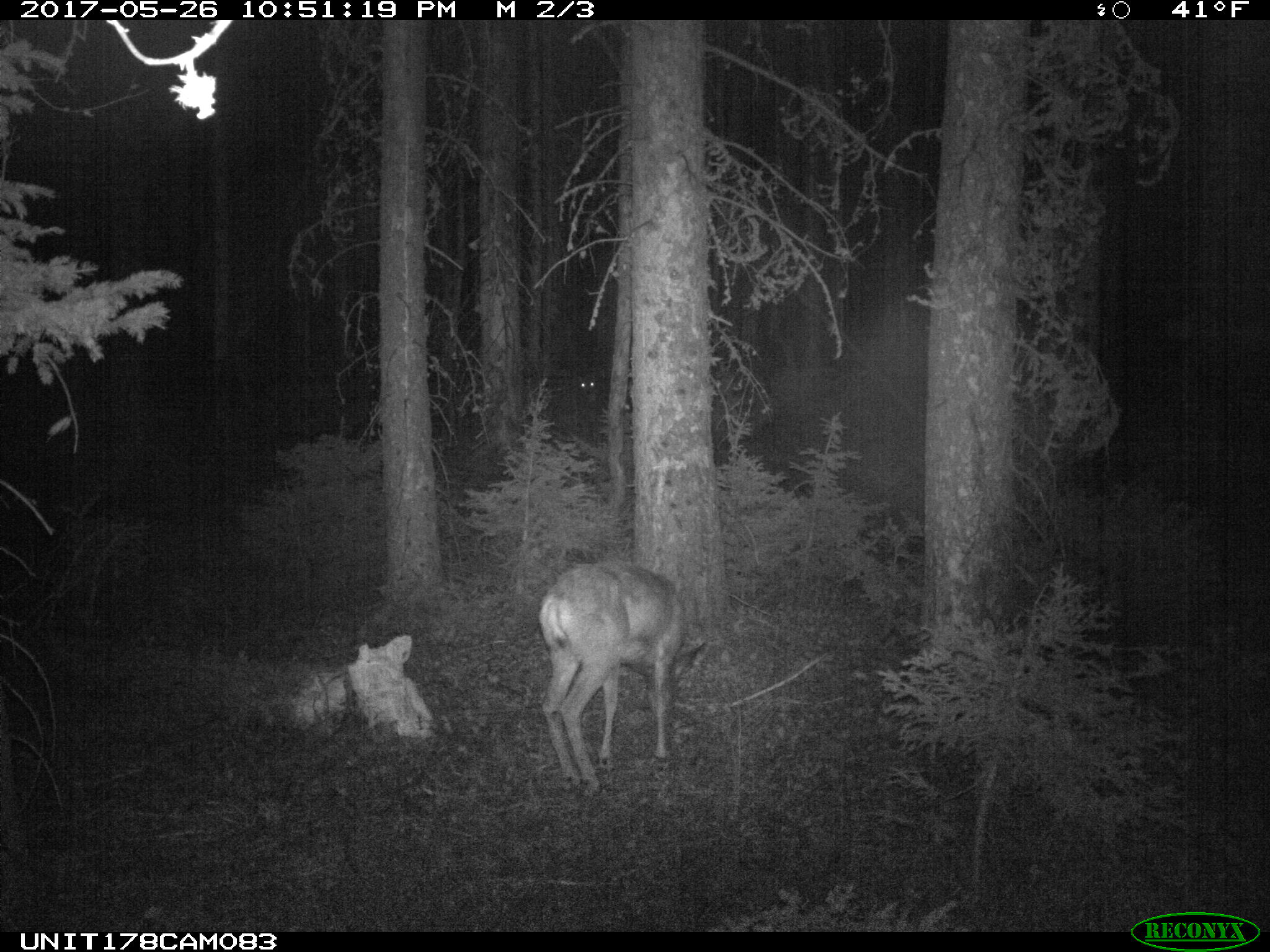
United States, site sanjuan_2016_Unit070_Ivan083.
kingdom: Animalia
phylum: Chordata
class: Mammalia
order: Artiodactyla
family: Cervidae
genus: Odocoileus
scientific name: Odocoileus hemionus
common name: mule deer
Odocoileus hemionus (mule deer).